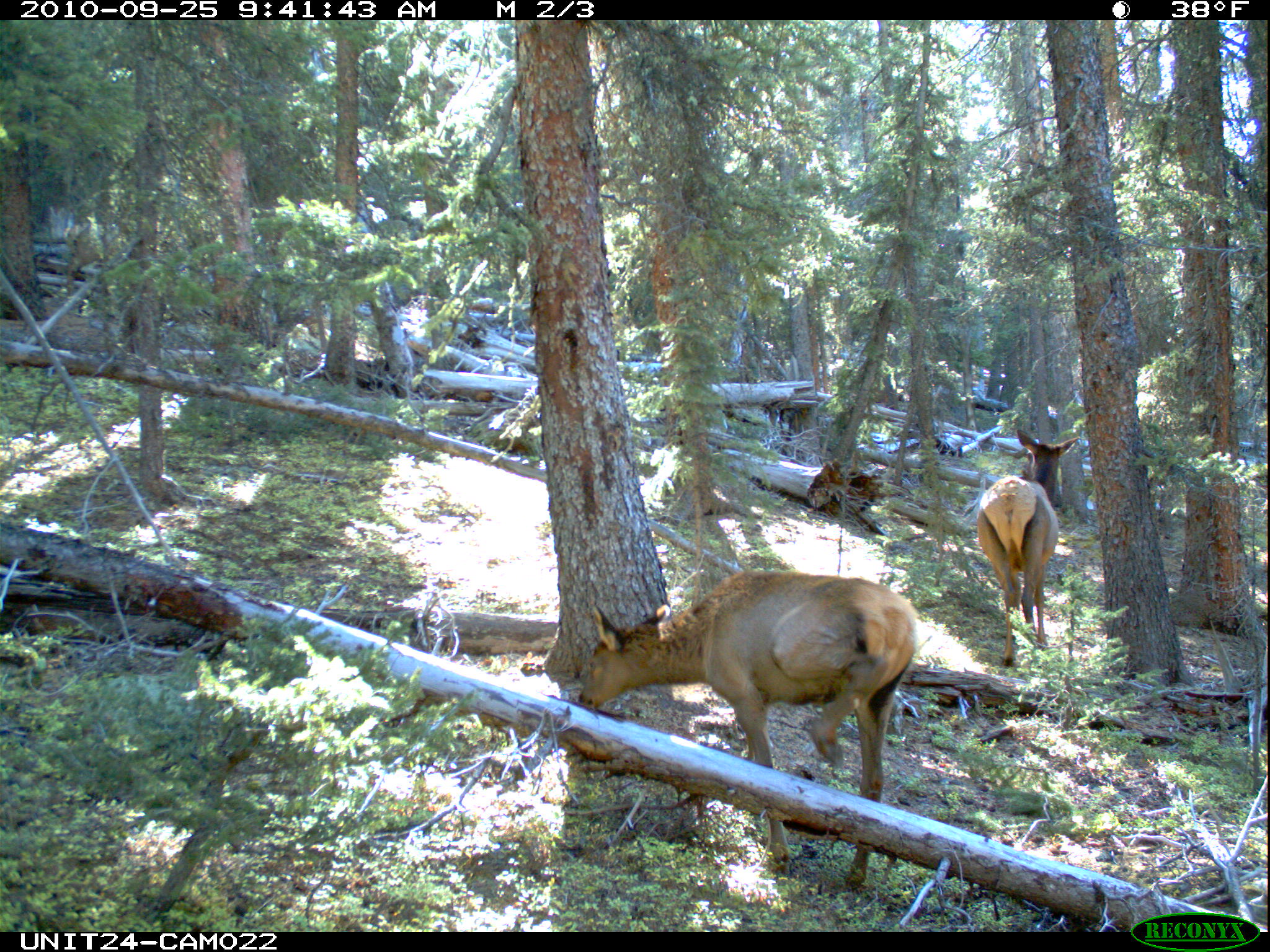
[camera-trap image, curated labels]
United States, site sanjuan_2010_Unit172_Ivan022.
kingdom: Animalia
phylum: Chordata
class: Mammalia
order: Artiodactyla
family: Cervidae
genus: Cervus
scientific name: Cervus elaphus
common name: red deer